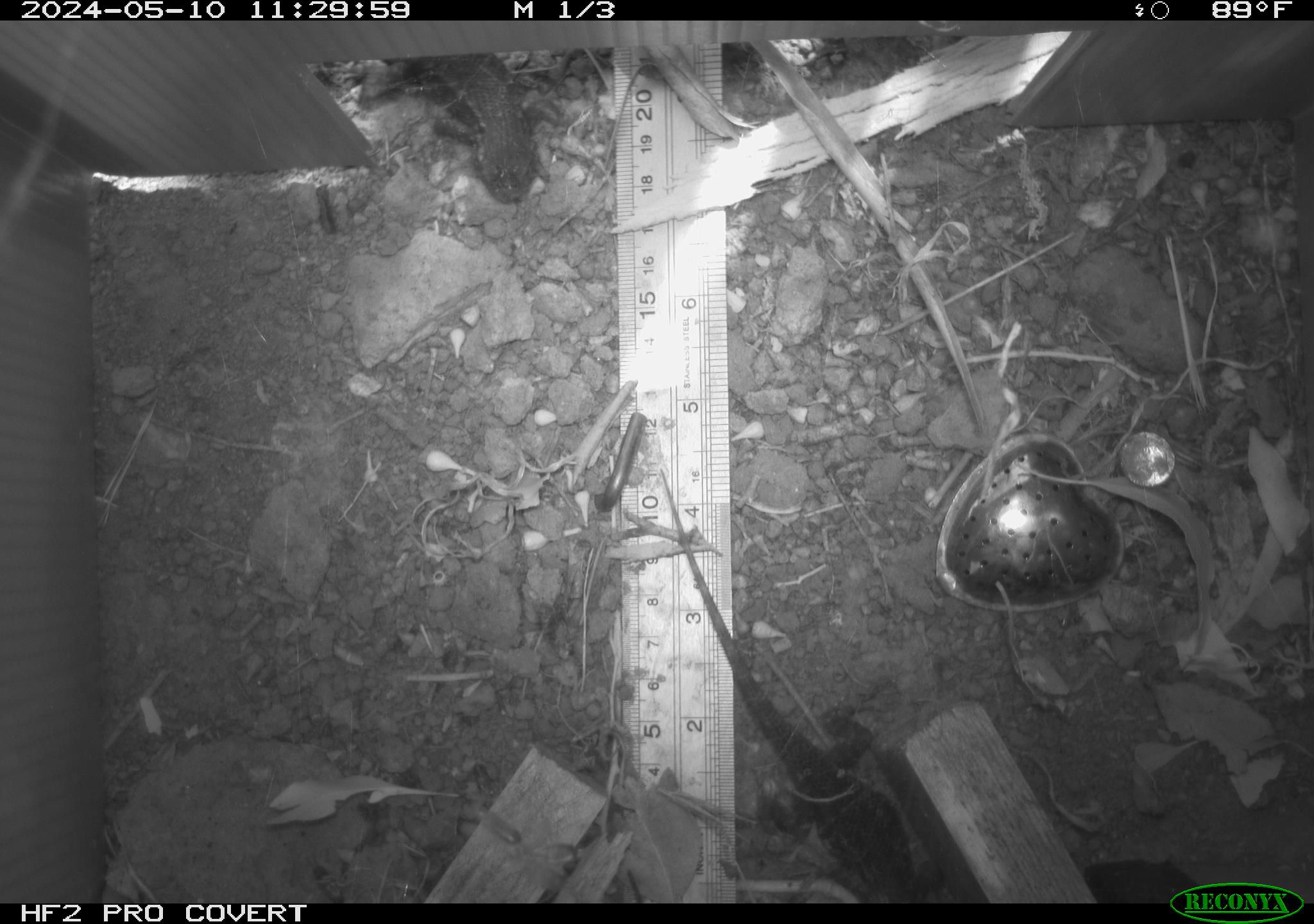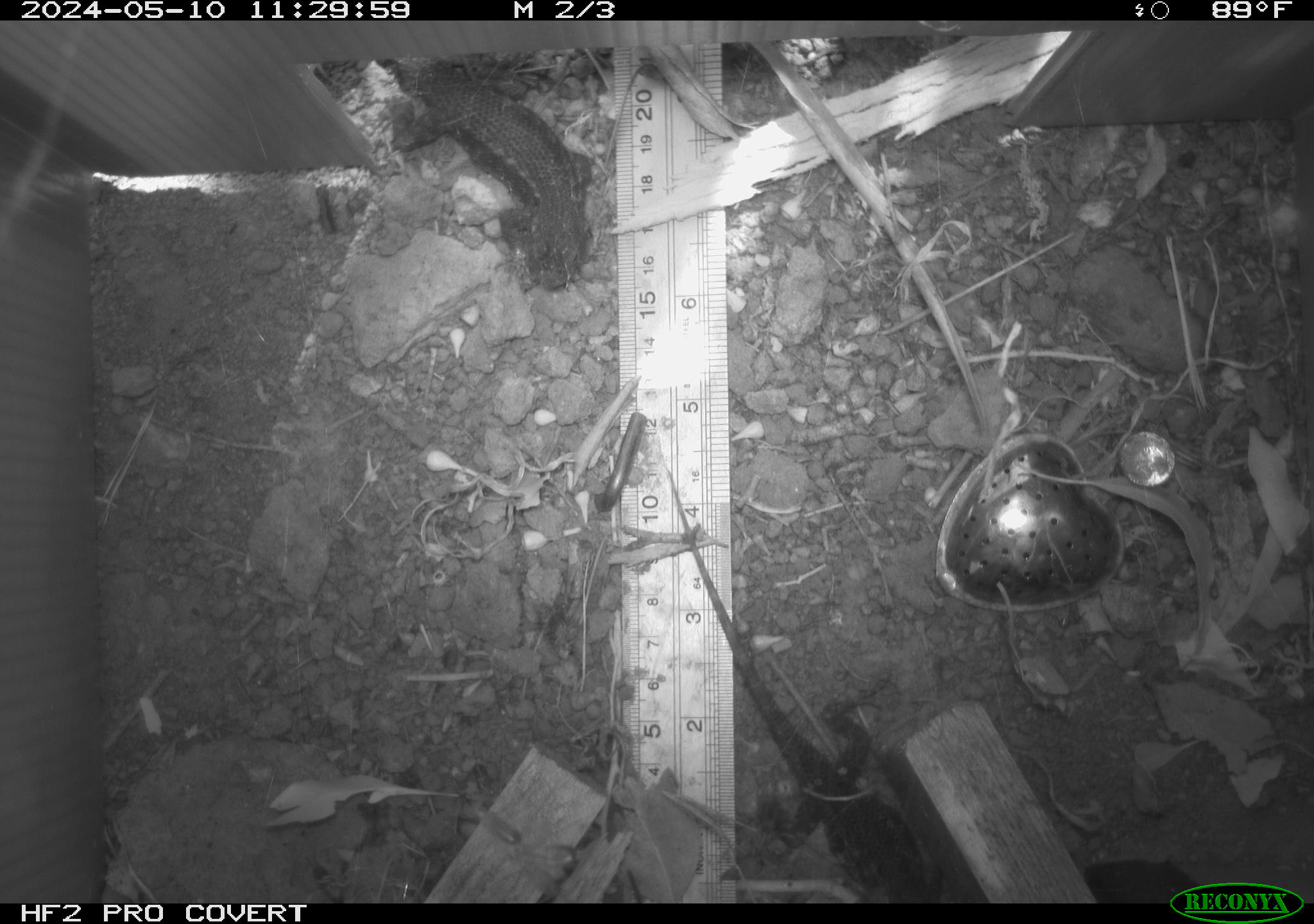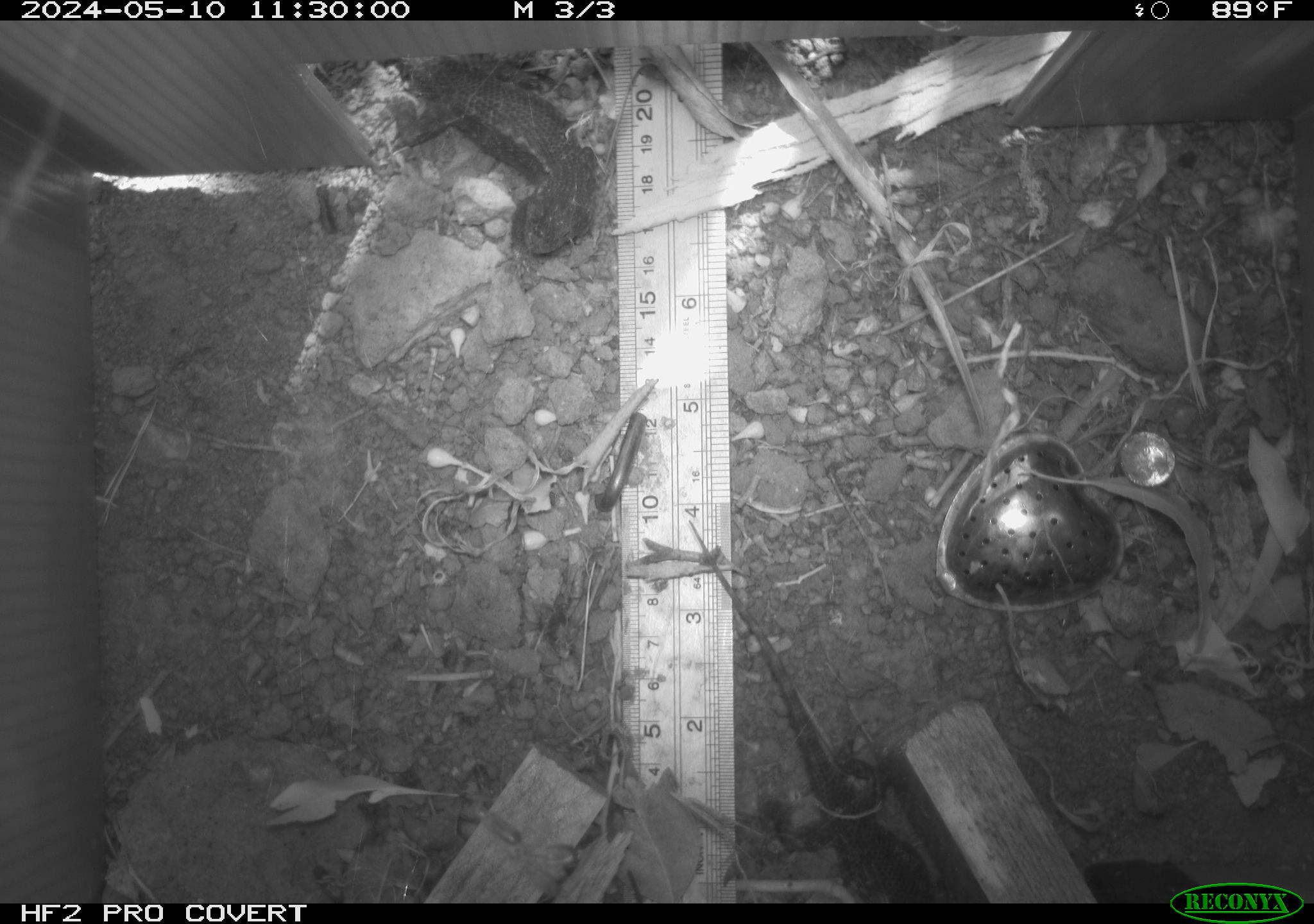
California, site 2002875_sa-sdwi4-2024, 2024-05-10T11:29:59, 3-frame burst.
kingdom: Animalia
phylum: Chordata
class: Reptilia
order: Squamata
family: Phrynosomatidae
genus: Sceloporus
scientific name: Sceloporus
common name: spiny lizards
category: sceloporus species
Sceloporus species (spiny lizards) (Sceloporus).